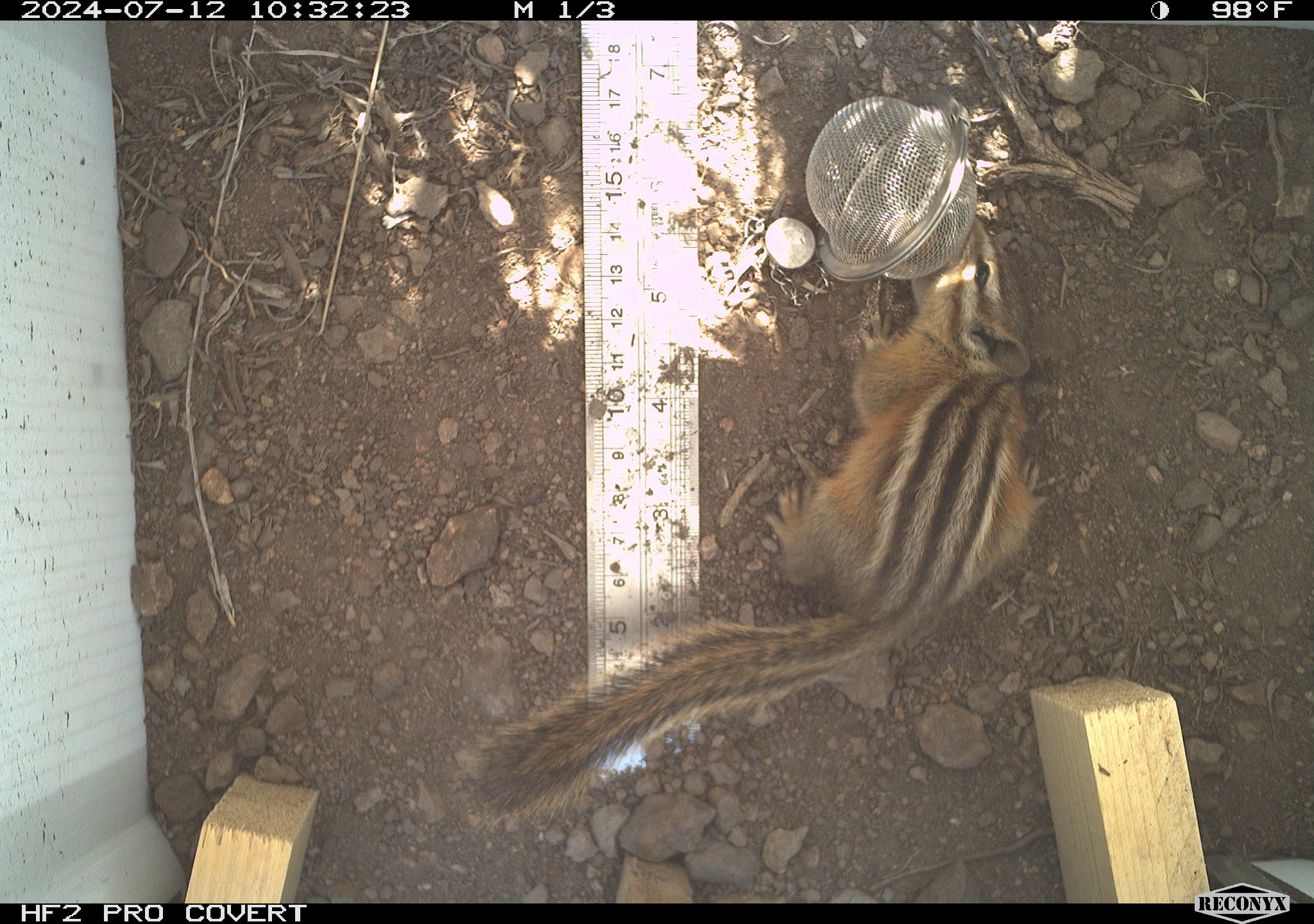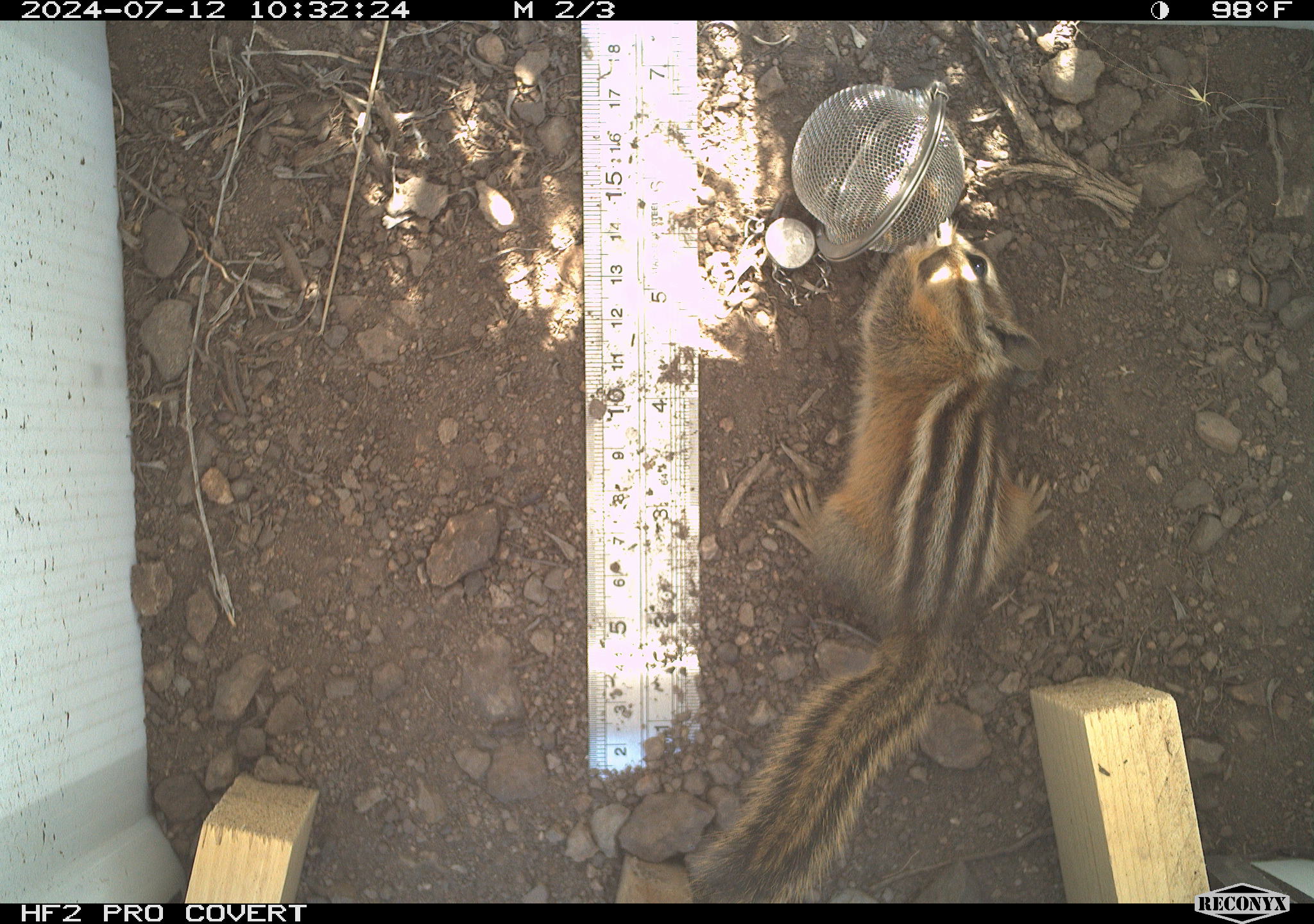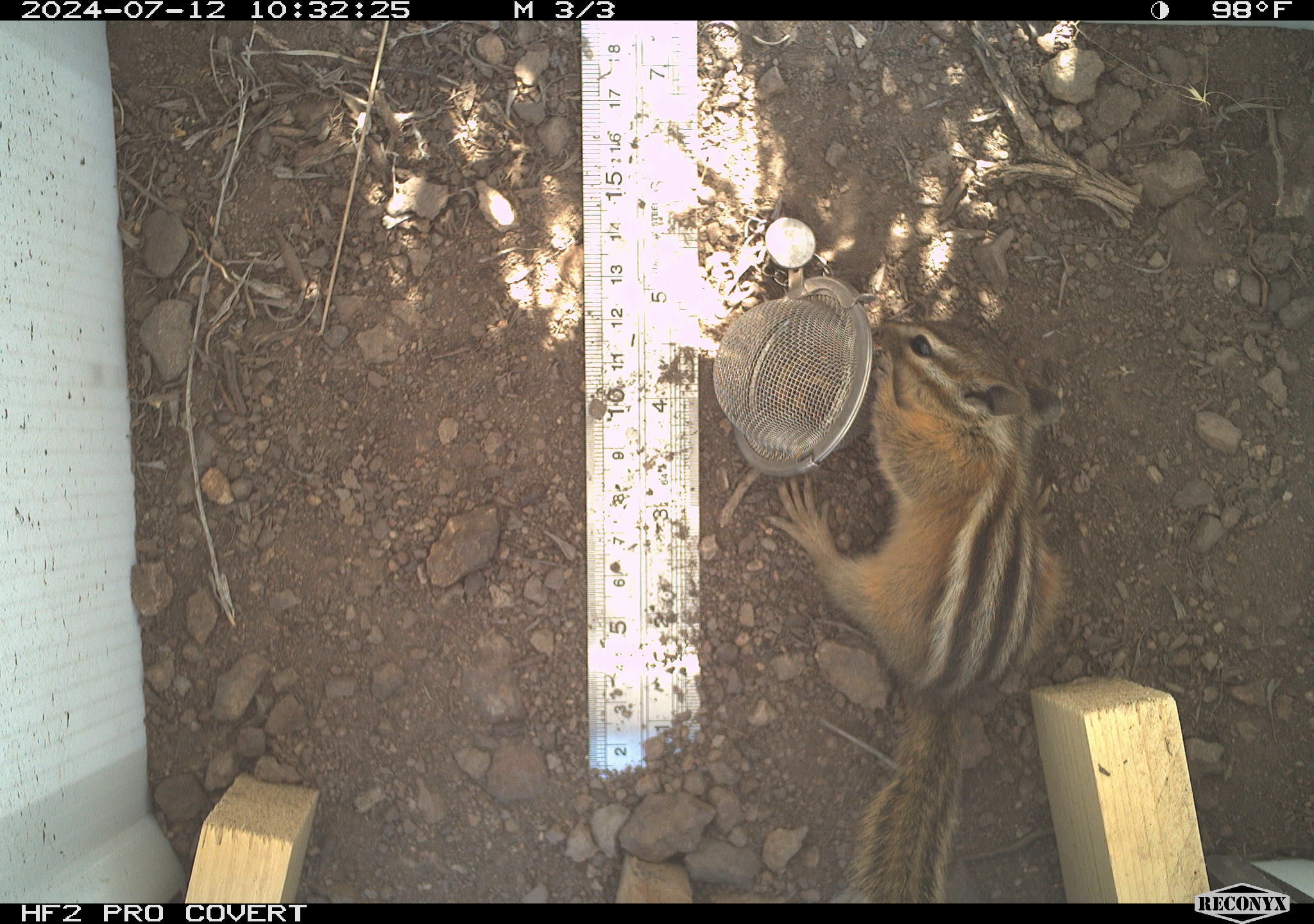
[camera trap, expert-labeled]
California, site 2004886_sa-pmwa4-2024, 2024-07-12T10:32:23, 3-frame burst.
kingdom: Animalia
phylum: Chordata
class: Mammalia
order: Rodentia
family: Sciuridae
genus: Neotamias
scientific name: Neotamias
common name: western chipmunks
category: neotamias species